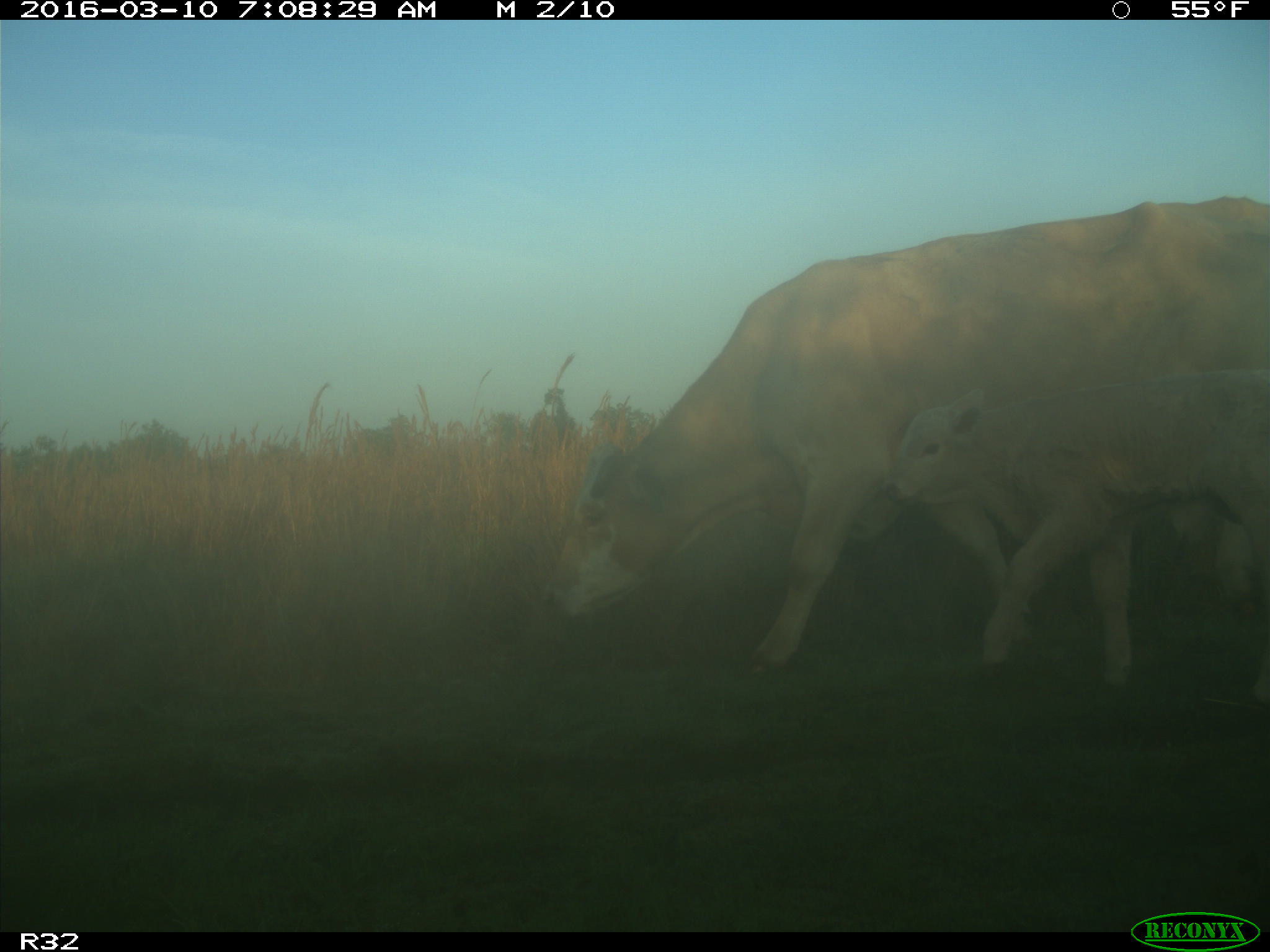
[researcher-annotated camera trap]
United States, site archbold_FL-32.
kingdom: Animalia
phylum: Chordata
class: Mammalia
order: Artiodactyla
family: Bovidae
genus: Bos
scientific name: Bos taurus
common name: domestic cow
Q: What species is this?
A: Bos taurus (domestic cow).